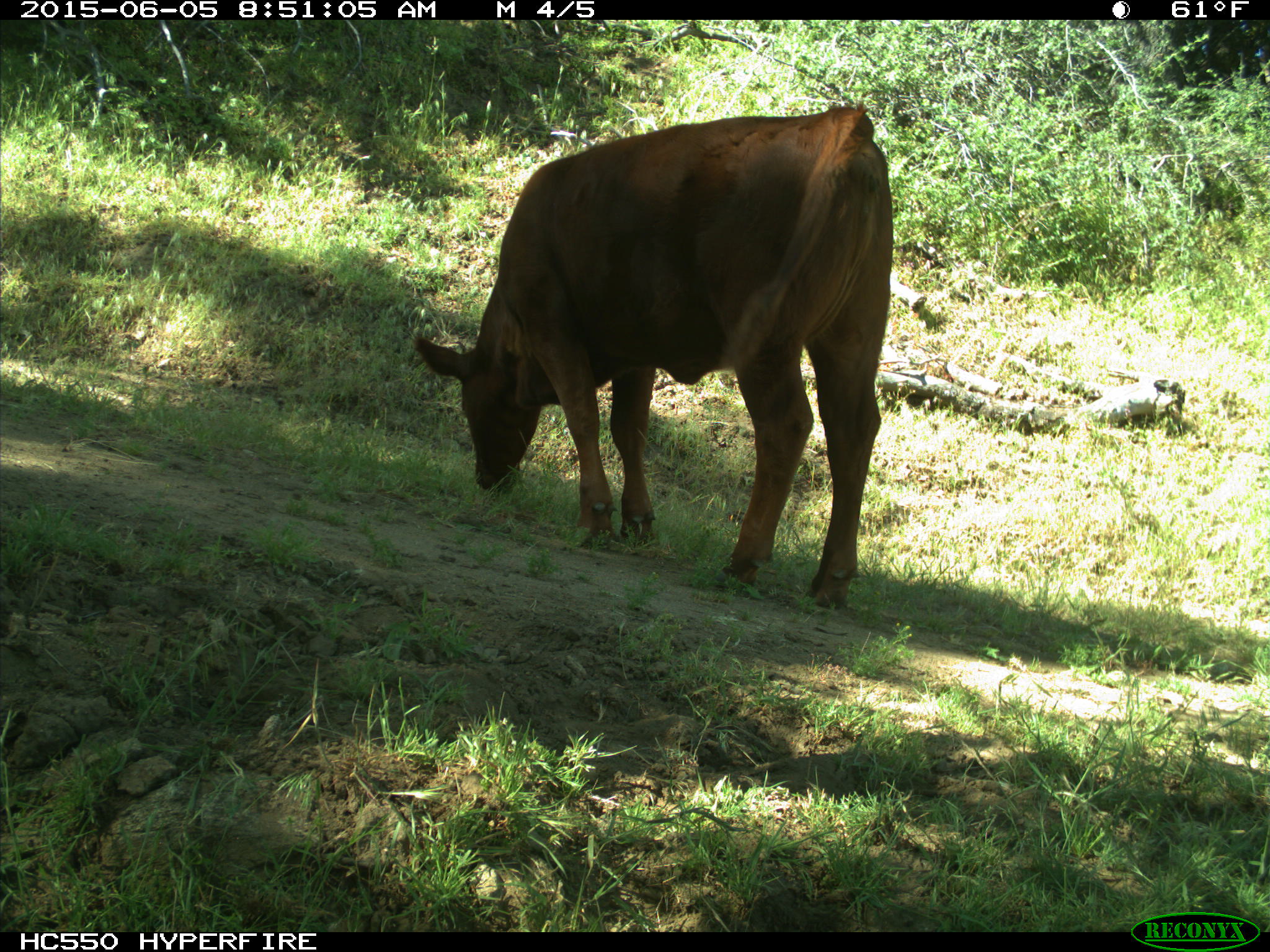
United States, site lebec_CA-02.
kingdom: Animalia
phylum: Chordata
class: Mammalia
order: Artiodactyla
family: Bovidae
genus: Bos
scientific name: Bos taurus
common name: domestic cow